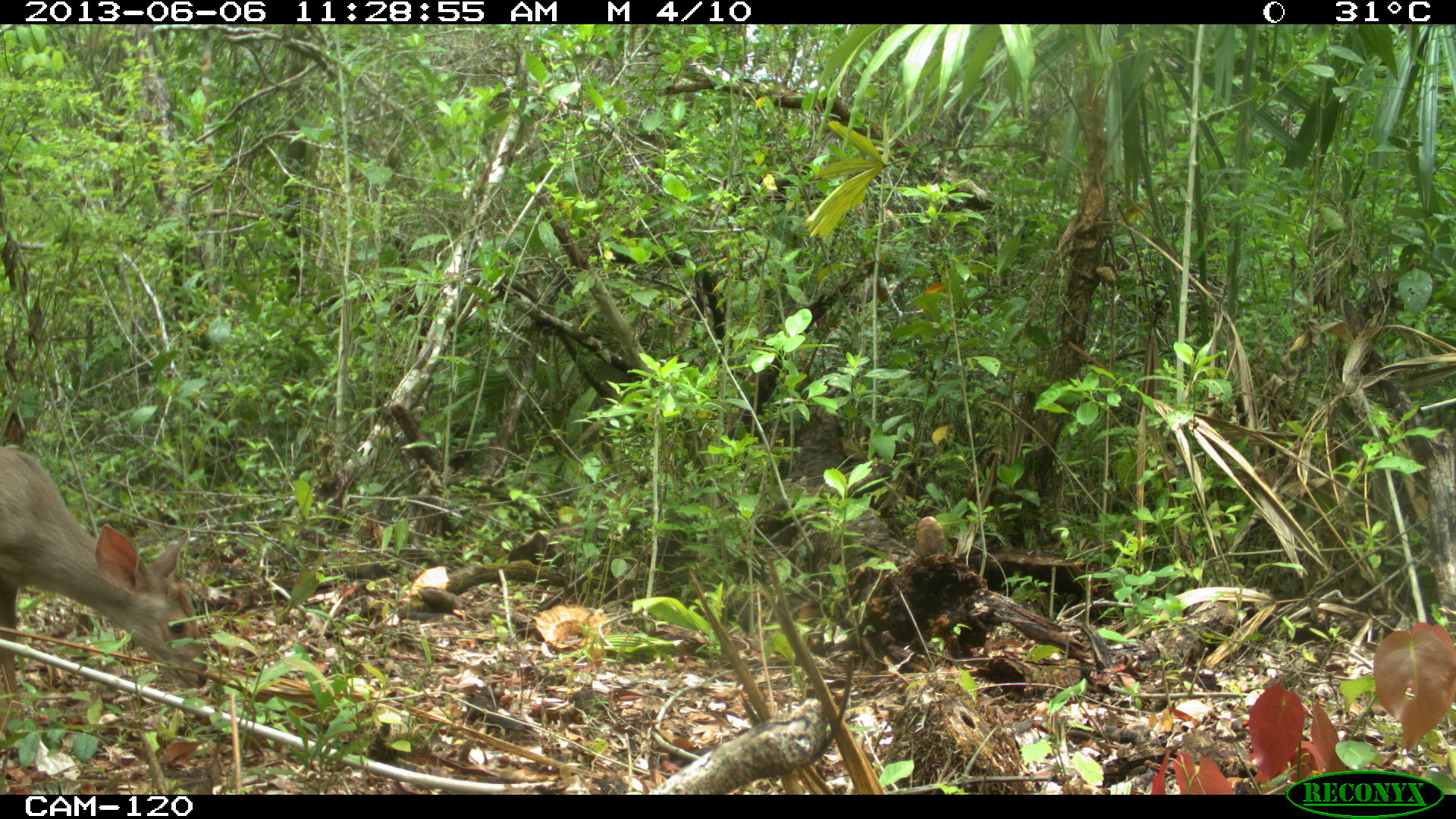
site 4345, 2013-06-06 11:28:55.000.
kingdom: Animalia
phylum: Chordata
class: Mammalia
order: Artiodactyla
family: Cervidae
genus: Odocoileus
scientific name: Odocoileus pandora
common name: yucatán brown brocket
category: mazama pandora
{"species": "mazama pandora (yucatán brown brocket) (Odocoileus pandora)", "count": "1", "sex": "female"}